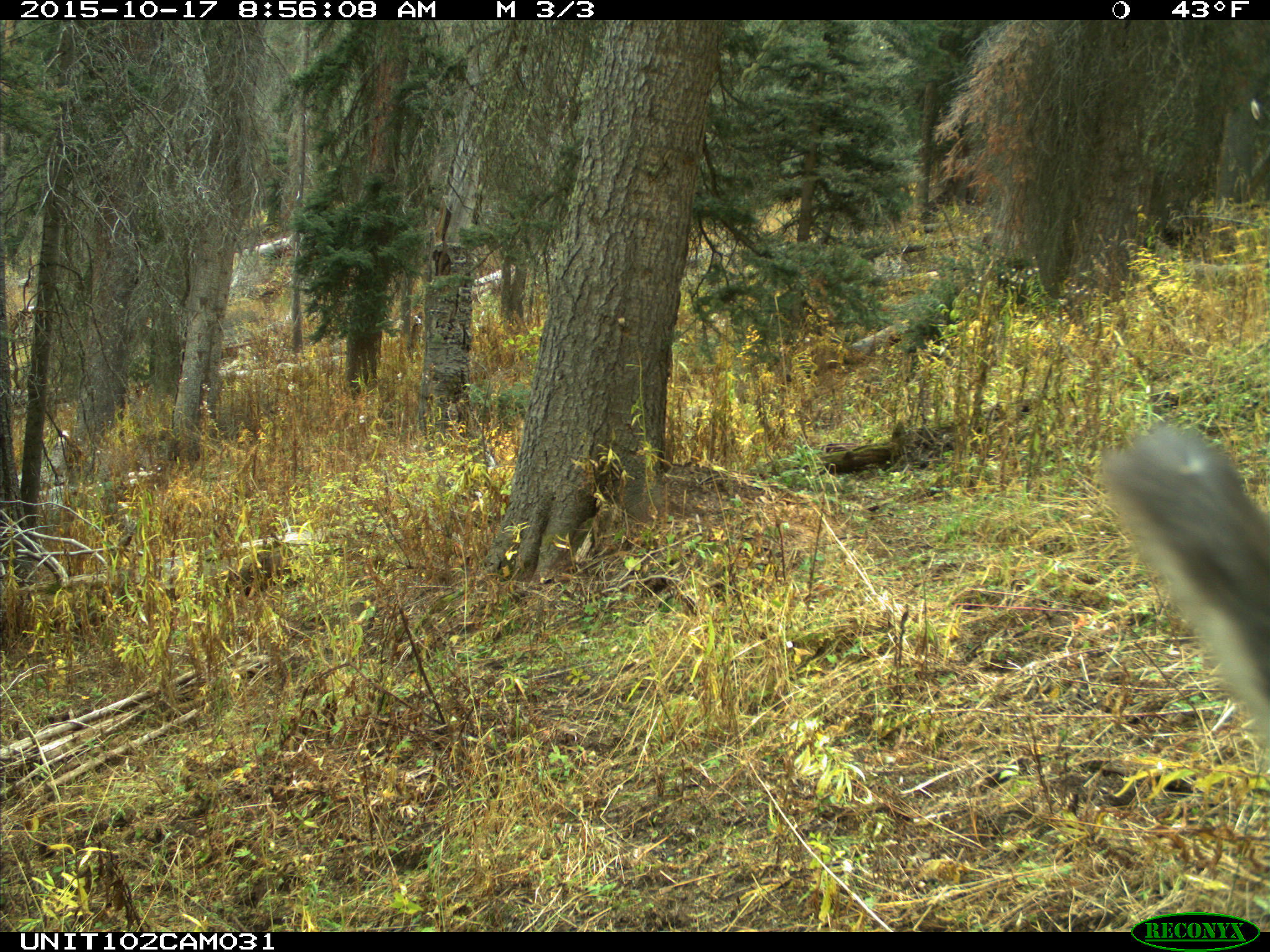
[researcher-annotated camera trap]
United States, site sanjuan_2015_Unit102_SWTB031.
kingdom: Animalia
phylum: Chordata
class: Mammalia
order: Artiodactyla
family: Cervidae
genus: Cervus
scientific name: Cervus elaphus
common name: red deer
Cervus elaphus (red deer).